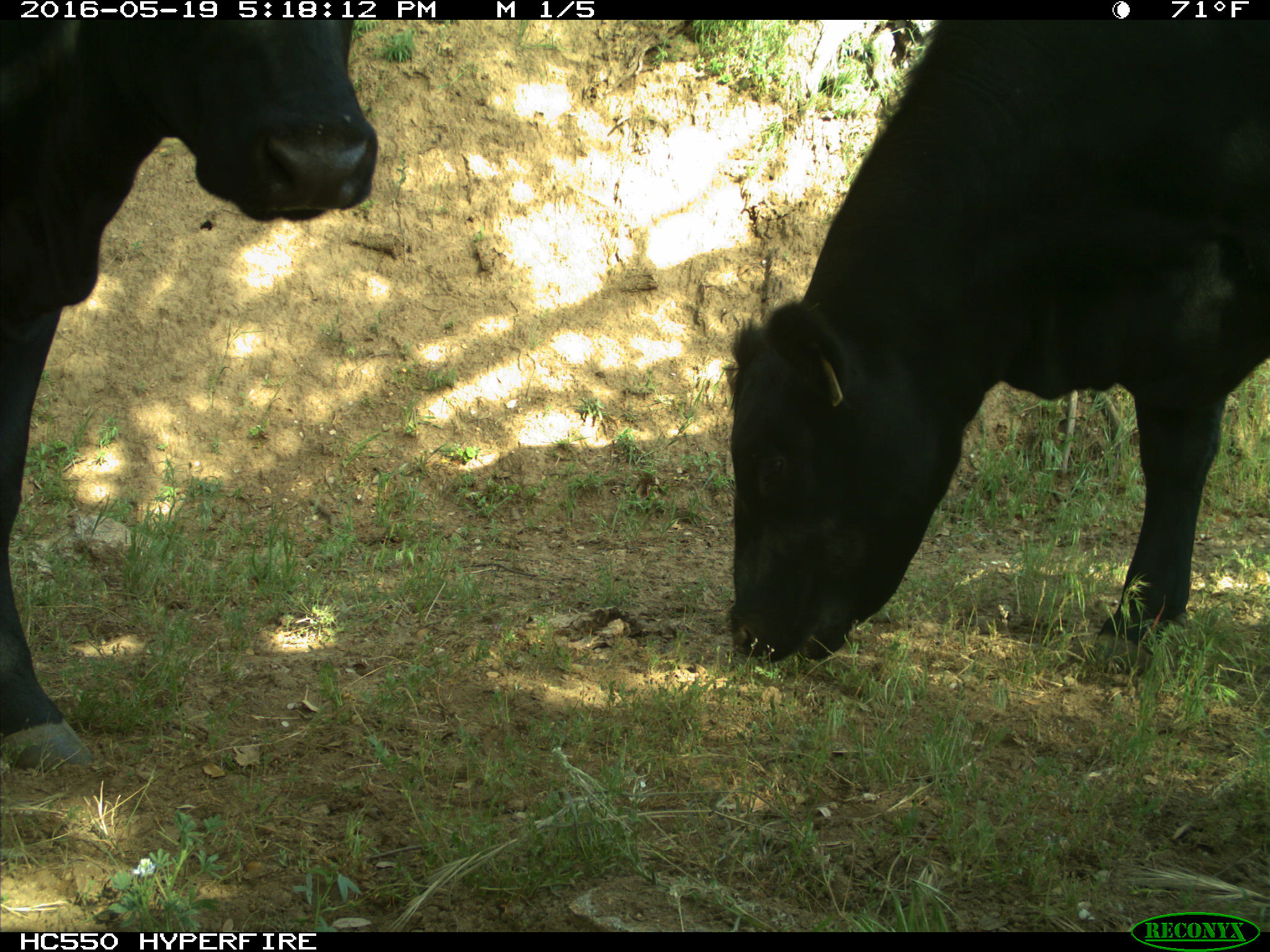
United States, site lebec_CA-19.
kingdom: Animalia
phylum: Chordata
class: Mammalia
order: Artiodactyla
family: Bovidae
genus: Bos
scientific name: Bos taurus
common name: domestic cow